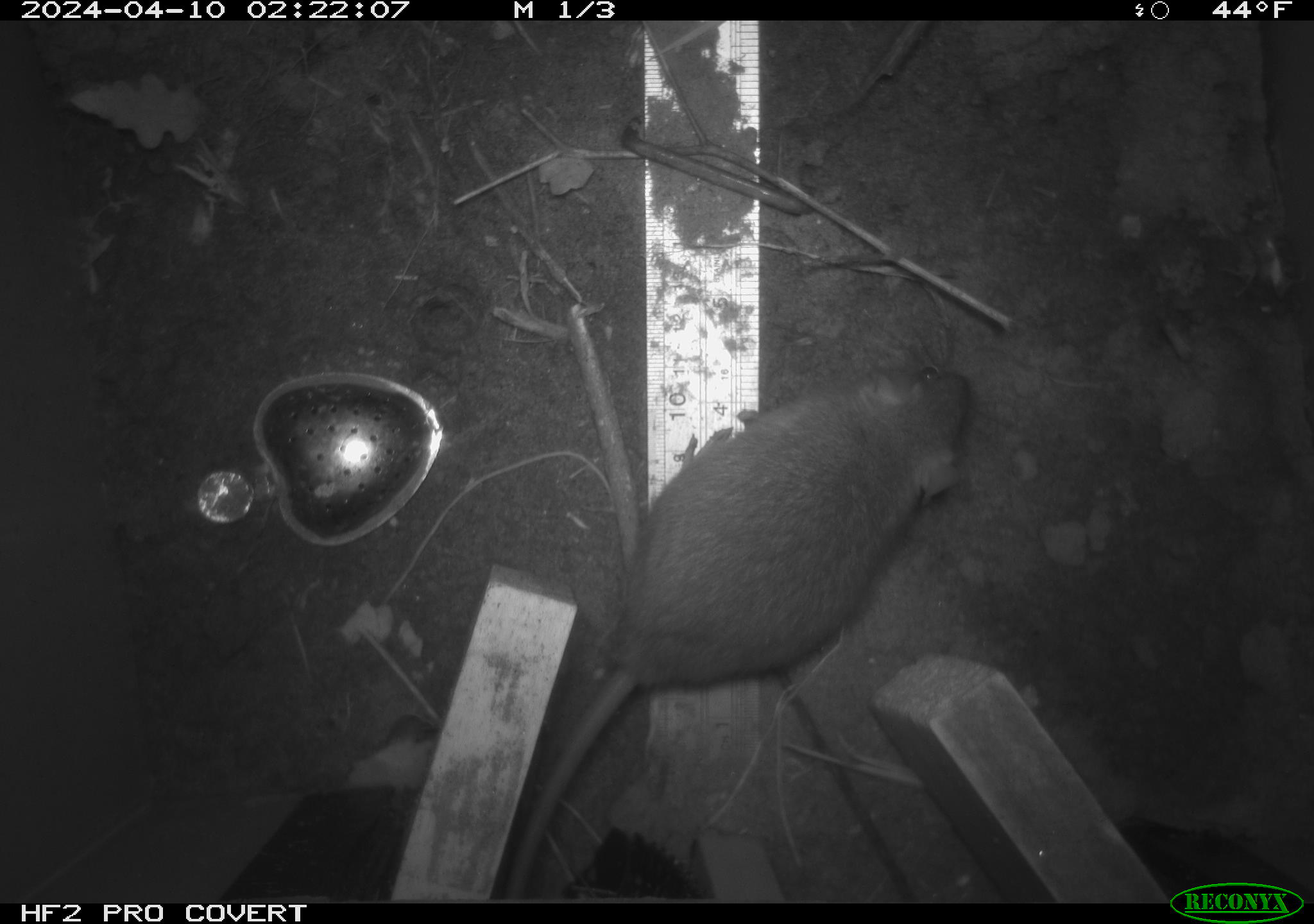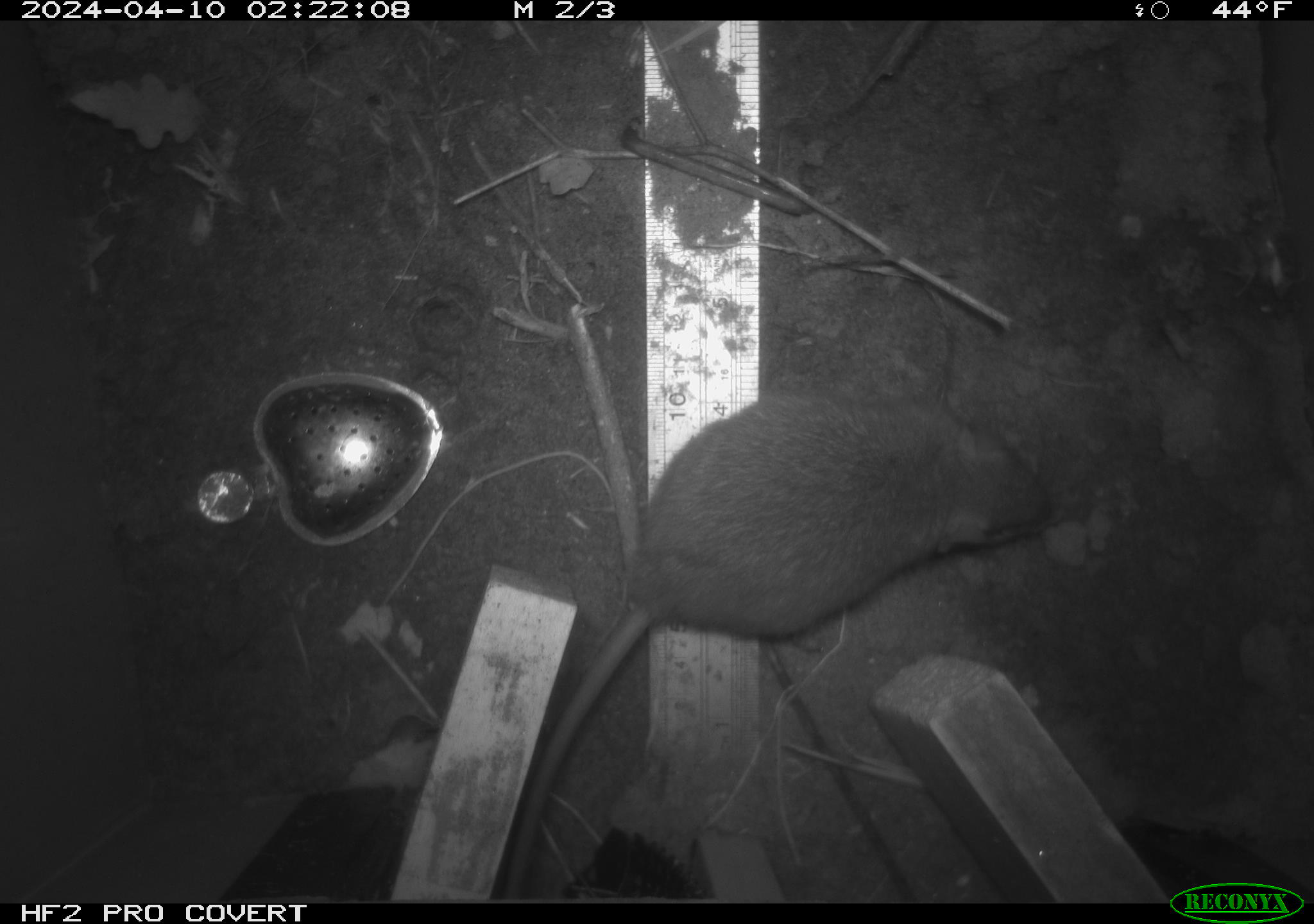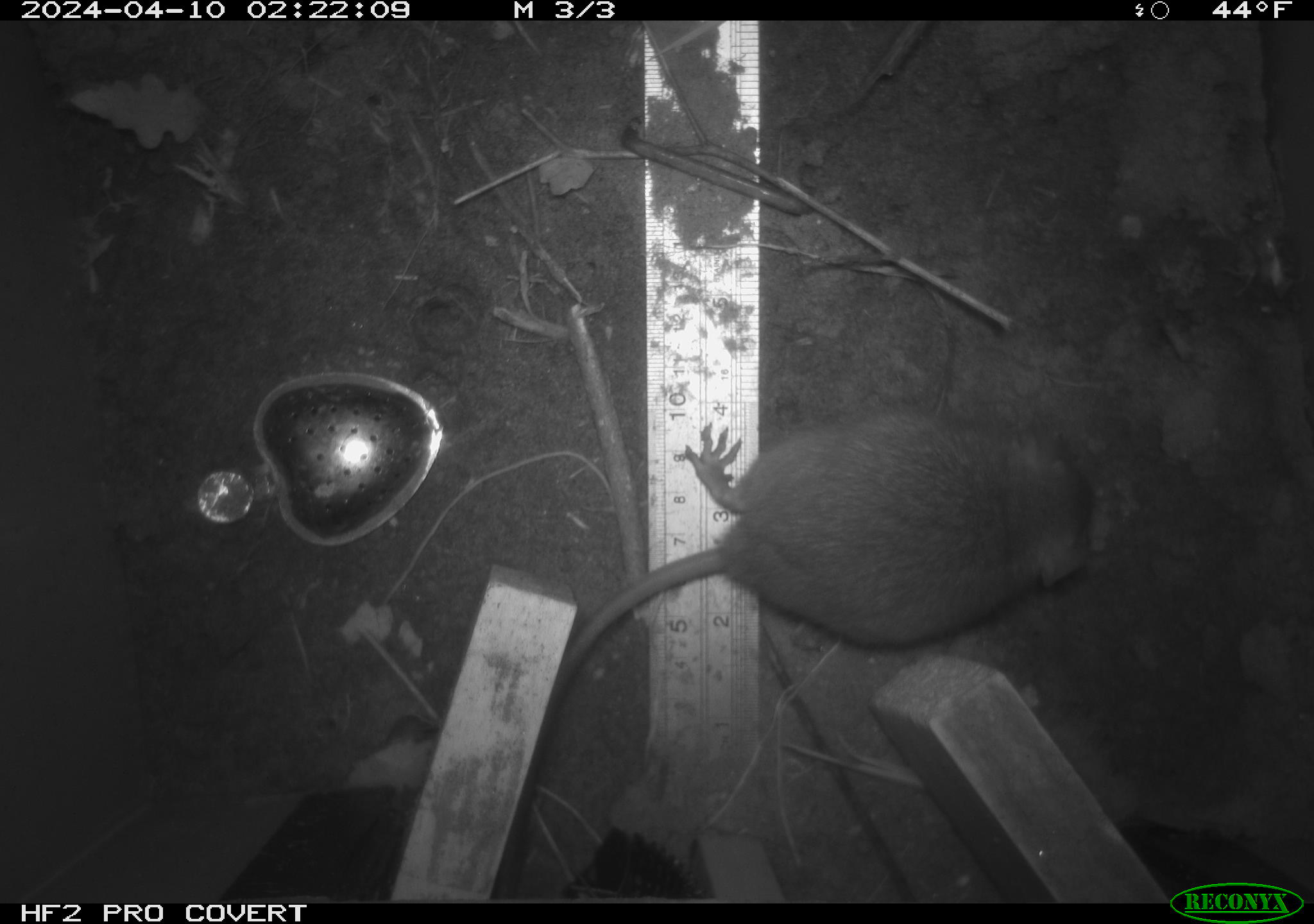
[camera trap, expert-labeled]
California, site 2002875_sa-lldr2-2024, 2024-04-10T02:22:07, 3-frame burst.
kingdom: Animalia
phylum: Chordata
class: Mammalia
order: Rodentia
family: Muridae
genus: Rattus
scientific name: Rattus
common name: rat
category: rattus species